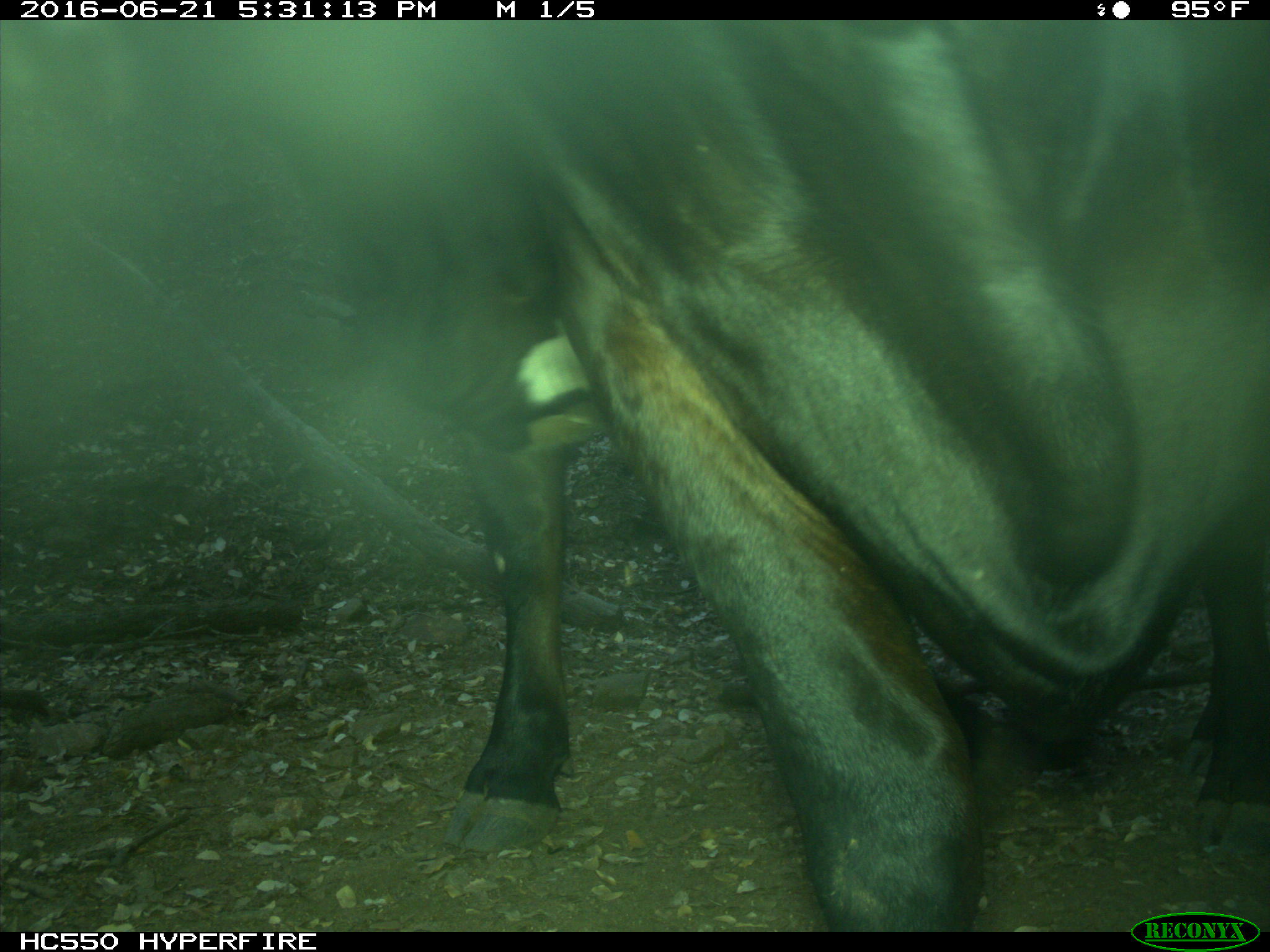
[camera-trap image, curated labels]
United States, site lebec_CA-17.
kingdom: Animalia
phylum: Chordata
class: Mammalia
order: Artiodactyla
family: Bovidae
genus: Bos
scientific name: Bos taurus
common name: domestic cow